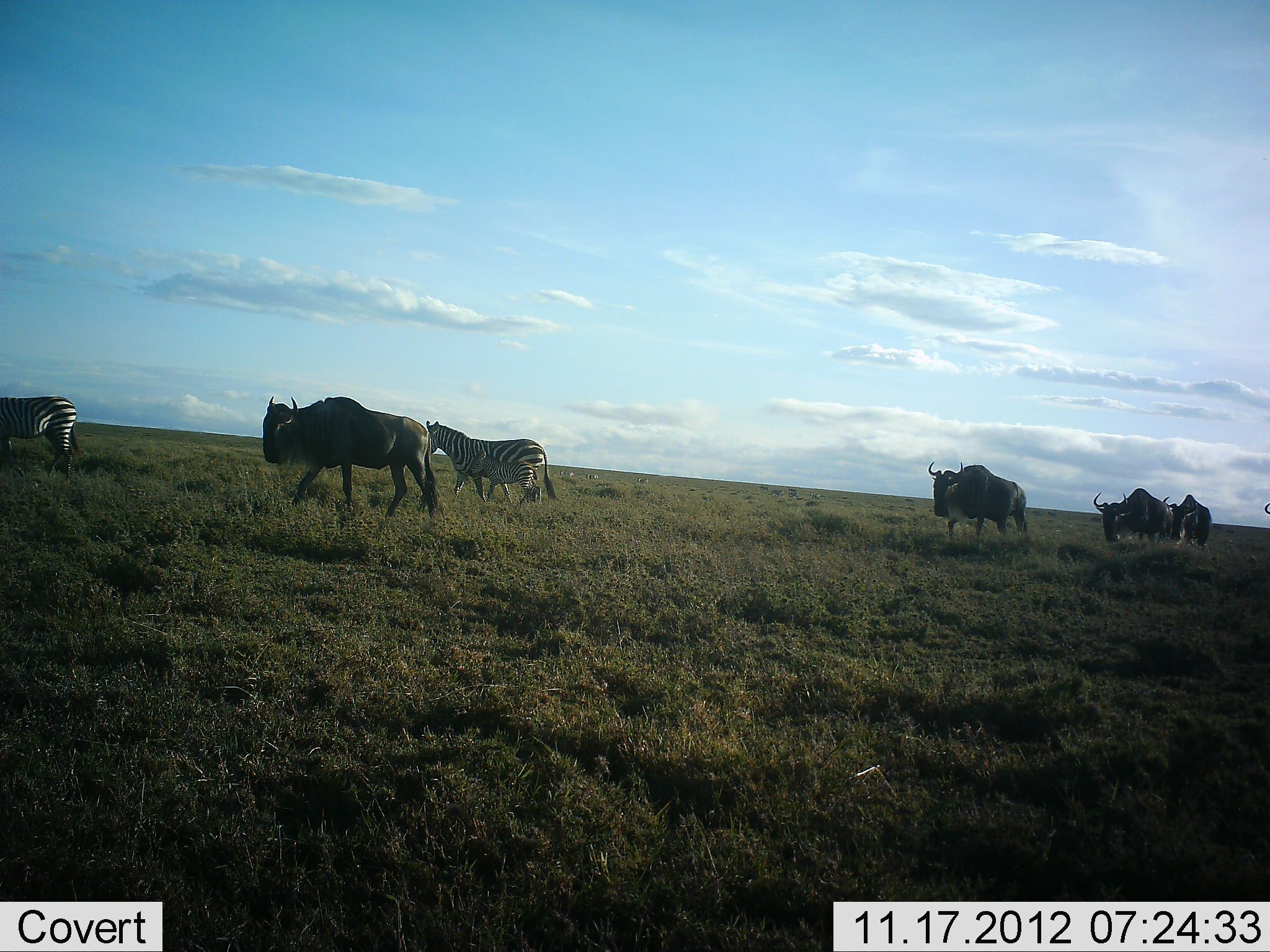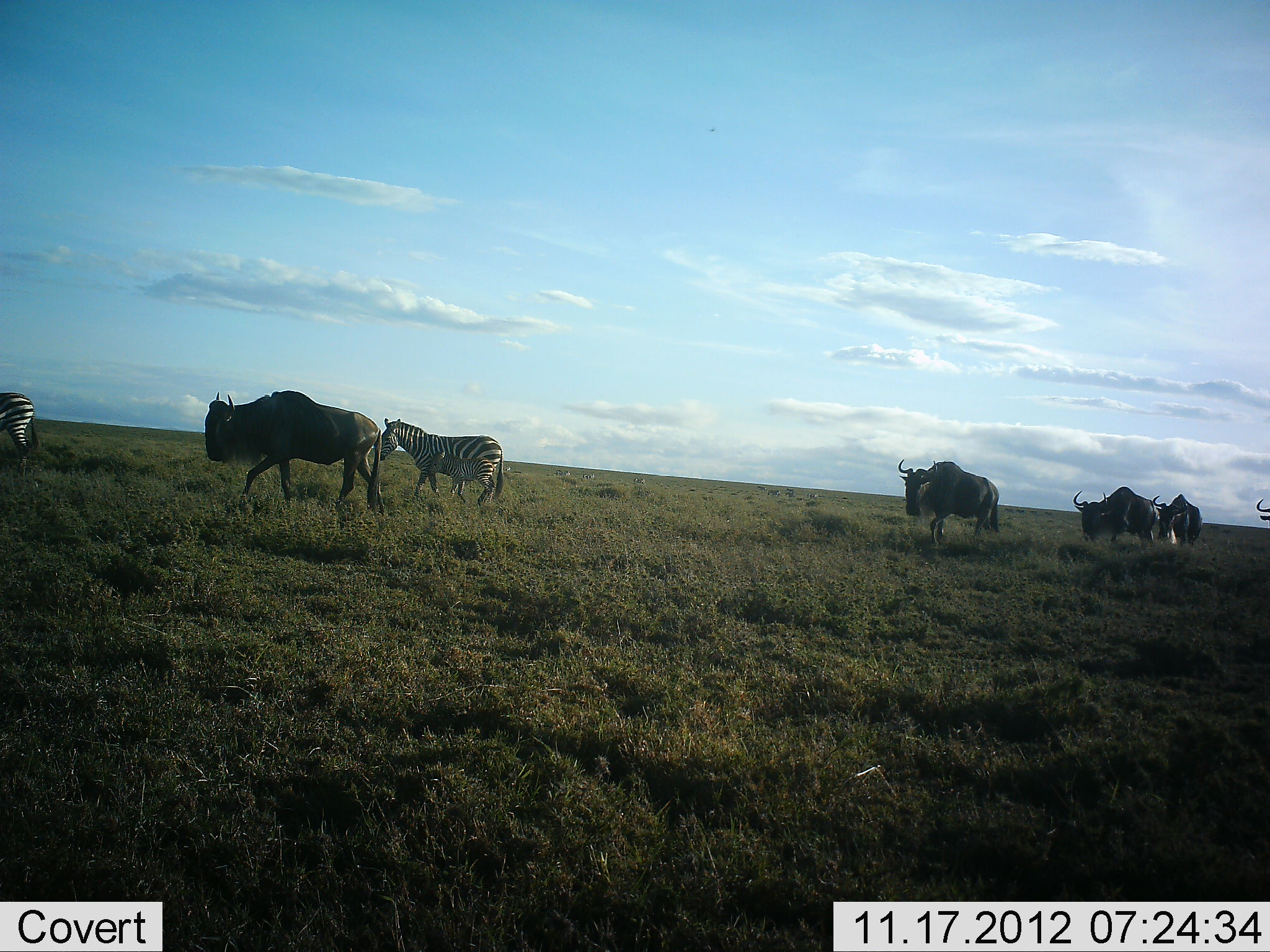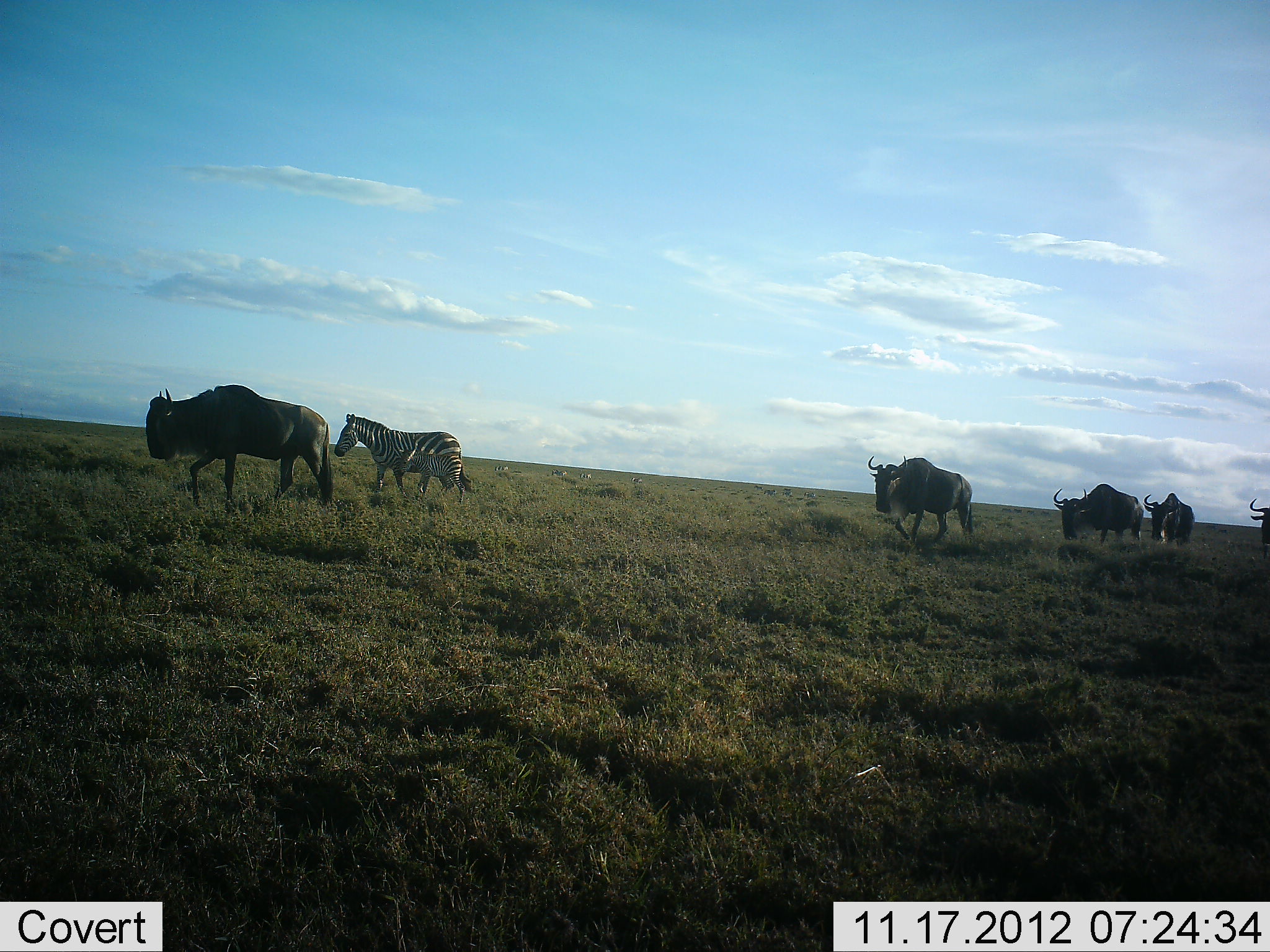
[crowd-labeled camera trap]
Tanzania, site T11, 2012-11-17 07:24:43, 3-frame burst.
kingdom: Animalia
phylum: Chordata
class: Mammalia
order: Artiodactyla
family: Bovidae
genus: Connochaetes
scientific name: Connochaetes taurinus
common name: blue wildebeest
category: wildebeest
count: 5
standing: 17%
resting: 0%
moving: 100%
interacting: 0%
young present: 0%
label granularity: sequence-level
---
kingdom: Animalia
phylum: Chordata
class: Mammalia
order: Perissodactyla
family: Equidae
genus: Equus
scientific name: Equus quagga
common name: plains zebra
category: zebra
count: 2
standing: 20%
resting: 0%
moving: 100%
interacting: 0%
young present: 0%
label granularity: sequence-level